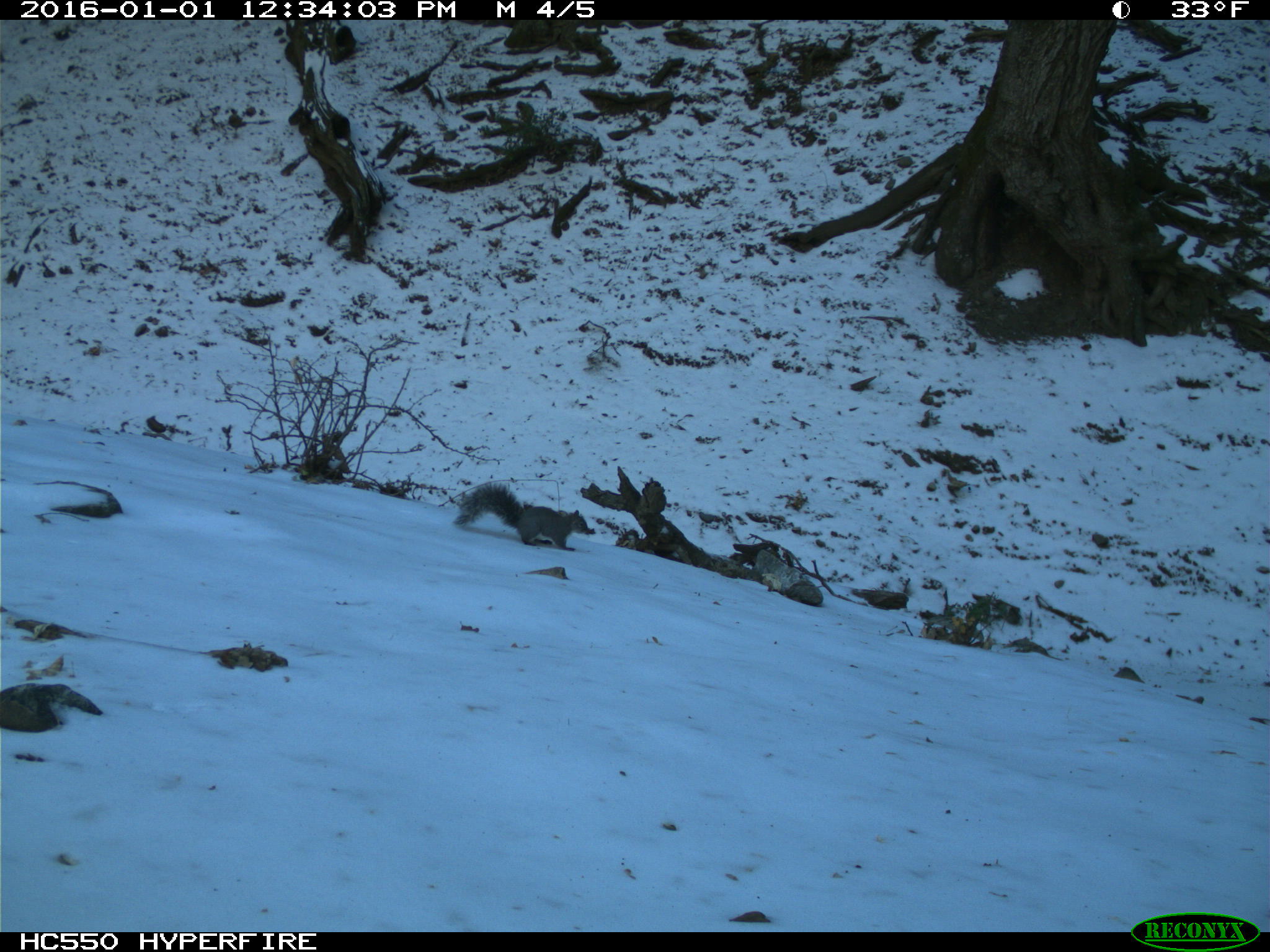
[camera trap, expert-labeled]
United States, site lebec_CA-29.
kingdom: Animalia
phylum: Chordata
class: Mammalia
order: Rodentia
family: Sciuridae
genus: Sciurus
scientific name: Sciurus carolinensis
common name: eastern gray squirrel